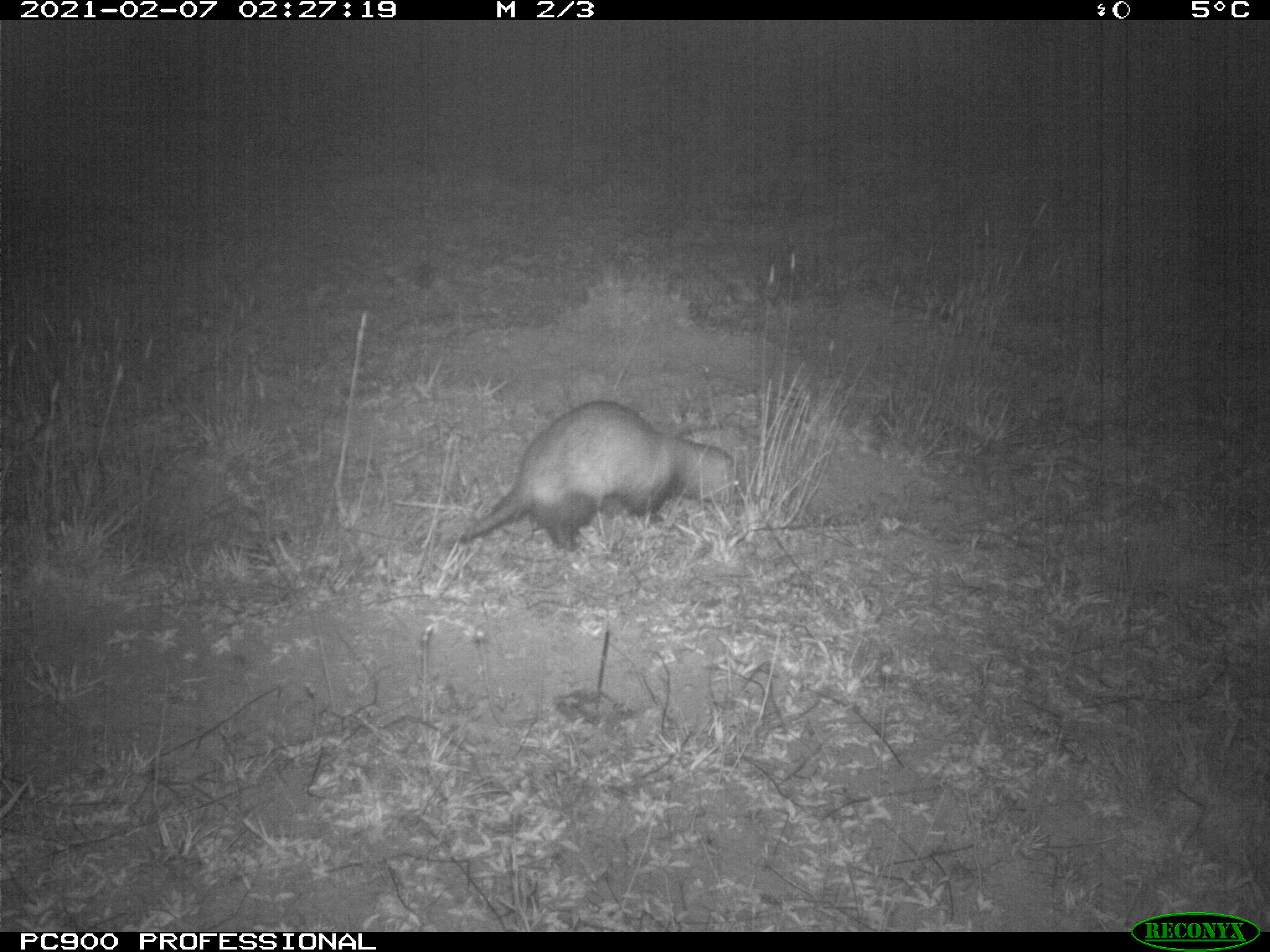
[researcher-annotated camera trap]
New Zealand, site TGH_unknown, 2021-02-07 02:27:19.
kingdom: Animalia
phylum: Chordata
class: Mammalia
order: Carnivora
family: Mustelidae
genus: Mustela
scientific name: Mustela furo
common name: ferret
Ferret (Mustela furo).